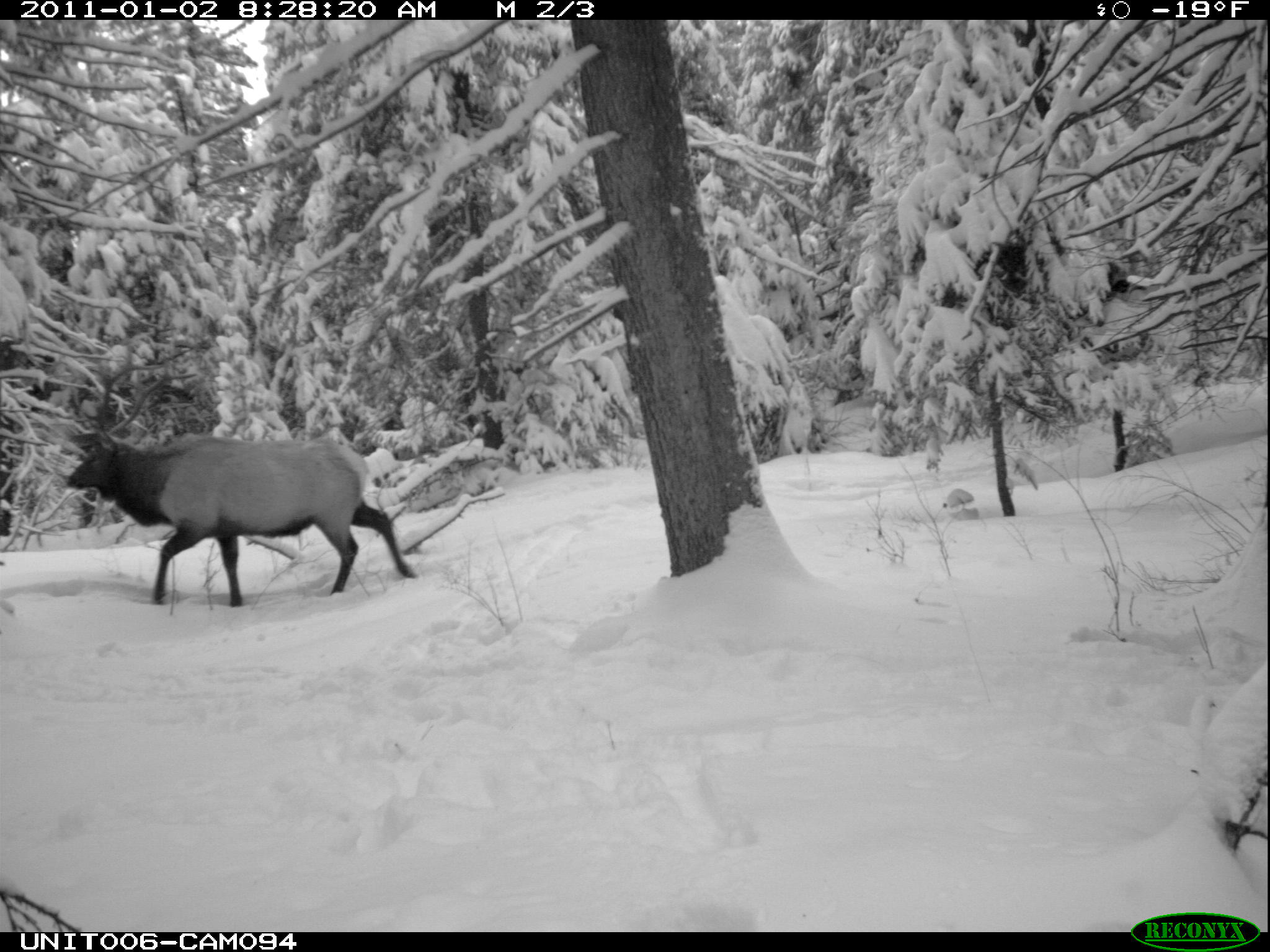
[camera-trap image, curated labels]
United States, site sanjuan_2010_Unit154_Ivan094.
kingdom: Animalia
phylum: Chordata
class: Mammalia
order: Artiodactyla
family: Cervidae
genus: Cervus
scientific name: Cervus elaphus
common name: red deer